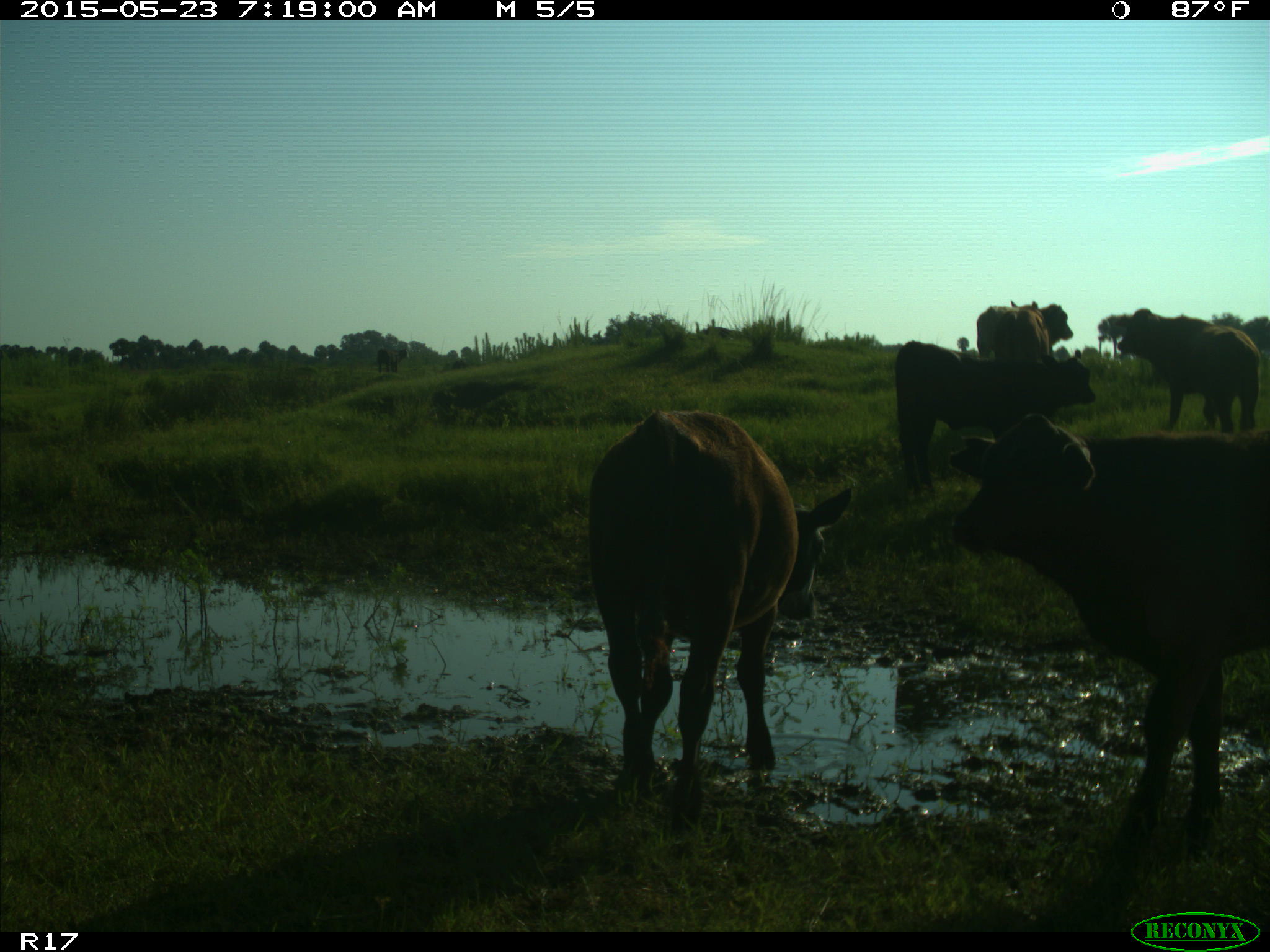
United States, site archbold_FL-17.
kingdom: Animalia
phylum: Chordata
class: Mammalia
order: Artiodactyla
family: Bovidae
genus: Bos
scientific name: Bos taurus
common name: domestic cow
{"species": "Bos taurus (domestic cow)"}